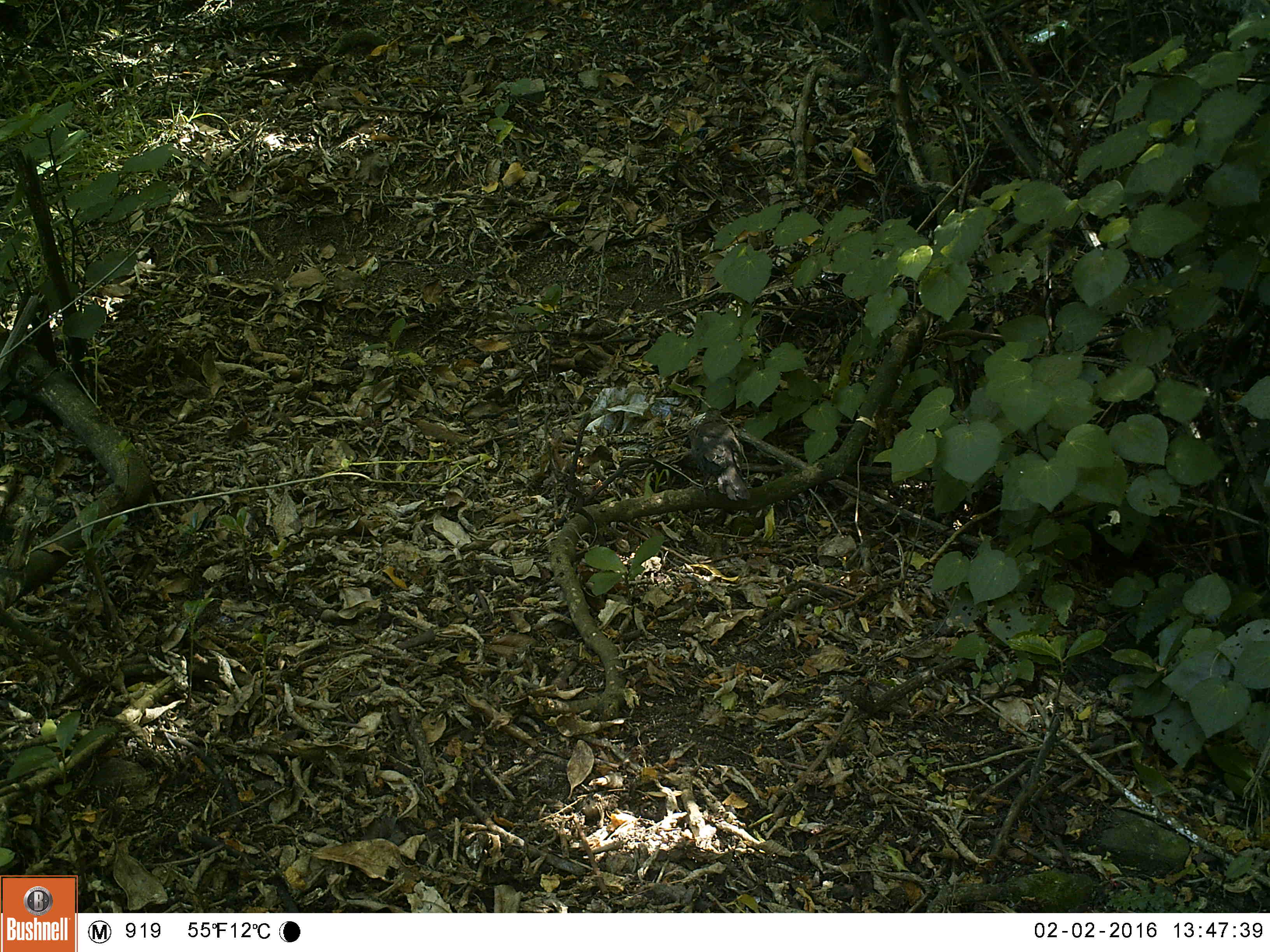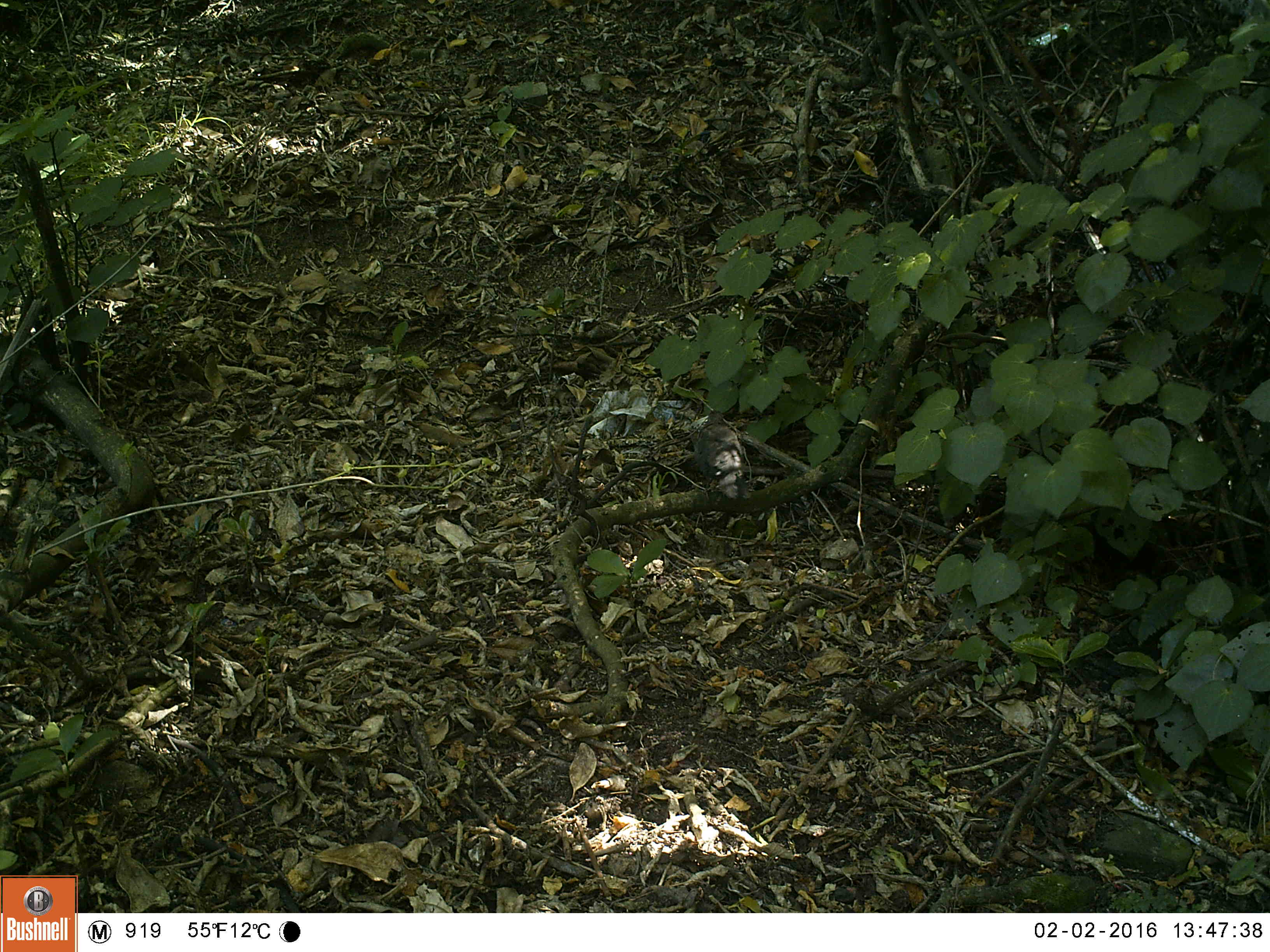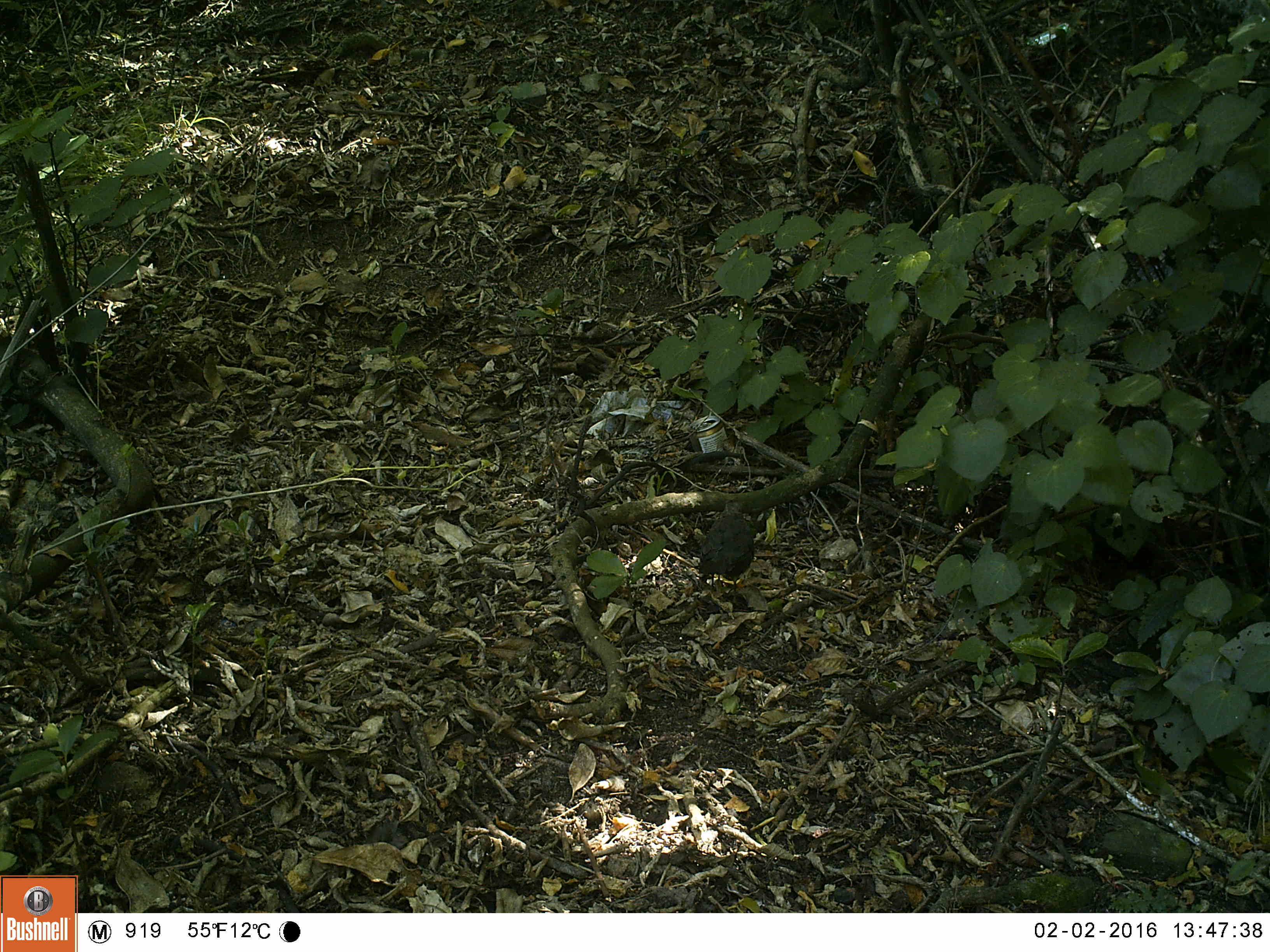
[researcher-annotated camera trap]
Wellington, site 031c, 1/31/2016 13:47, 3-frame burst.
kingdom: Animalia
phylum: Chordata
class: Aves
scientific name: Aves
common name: bird